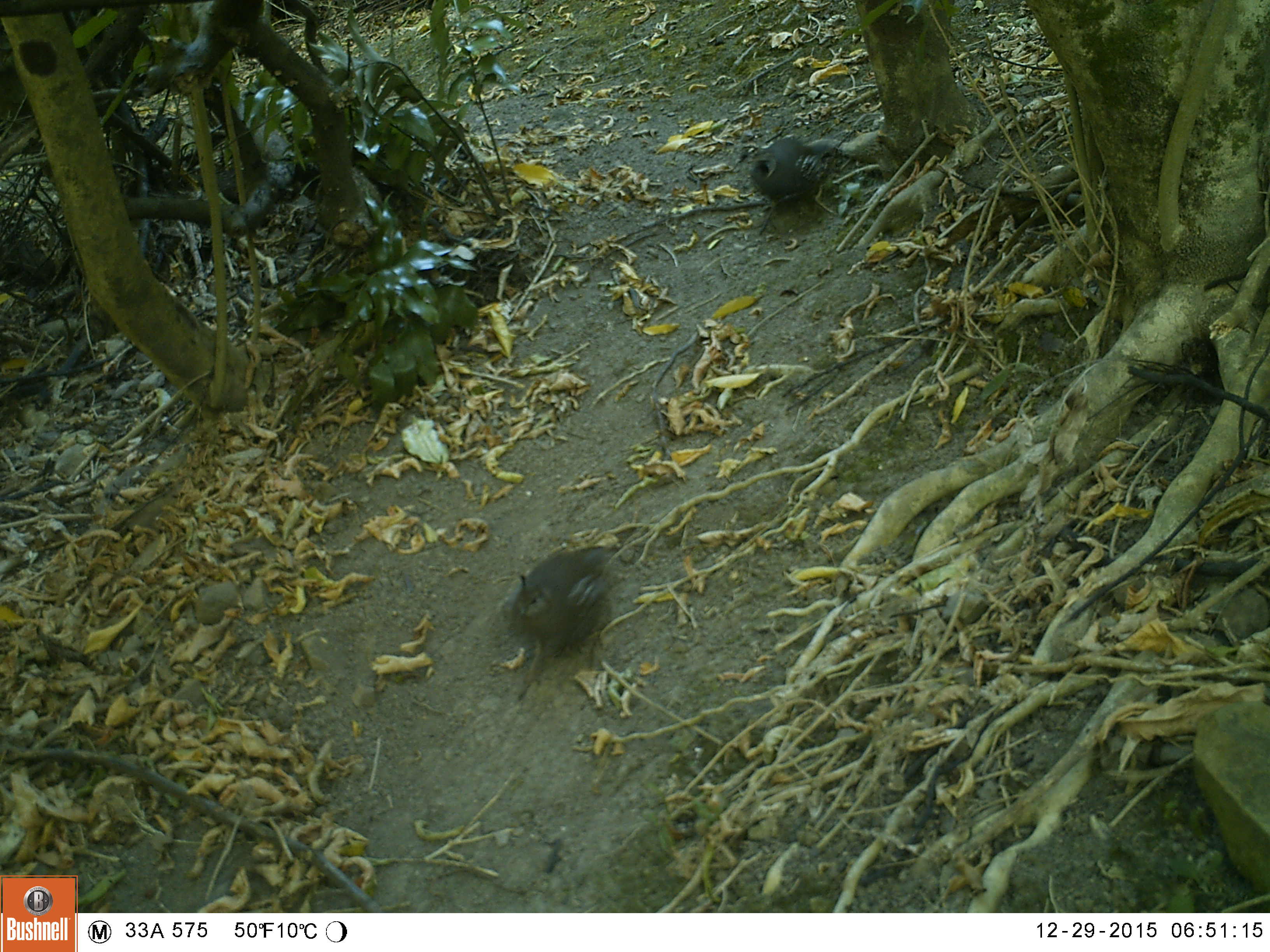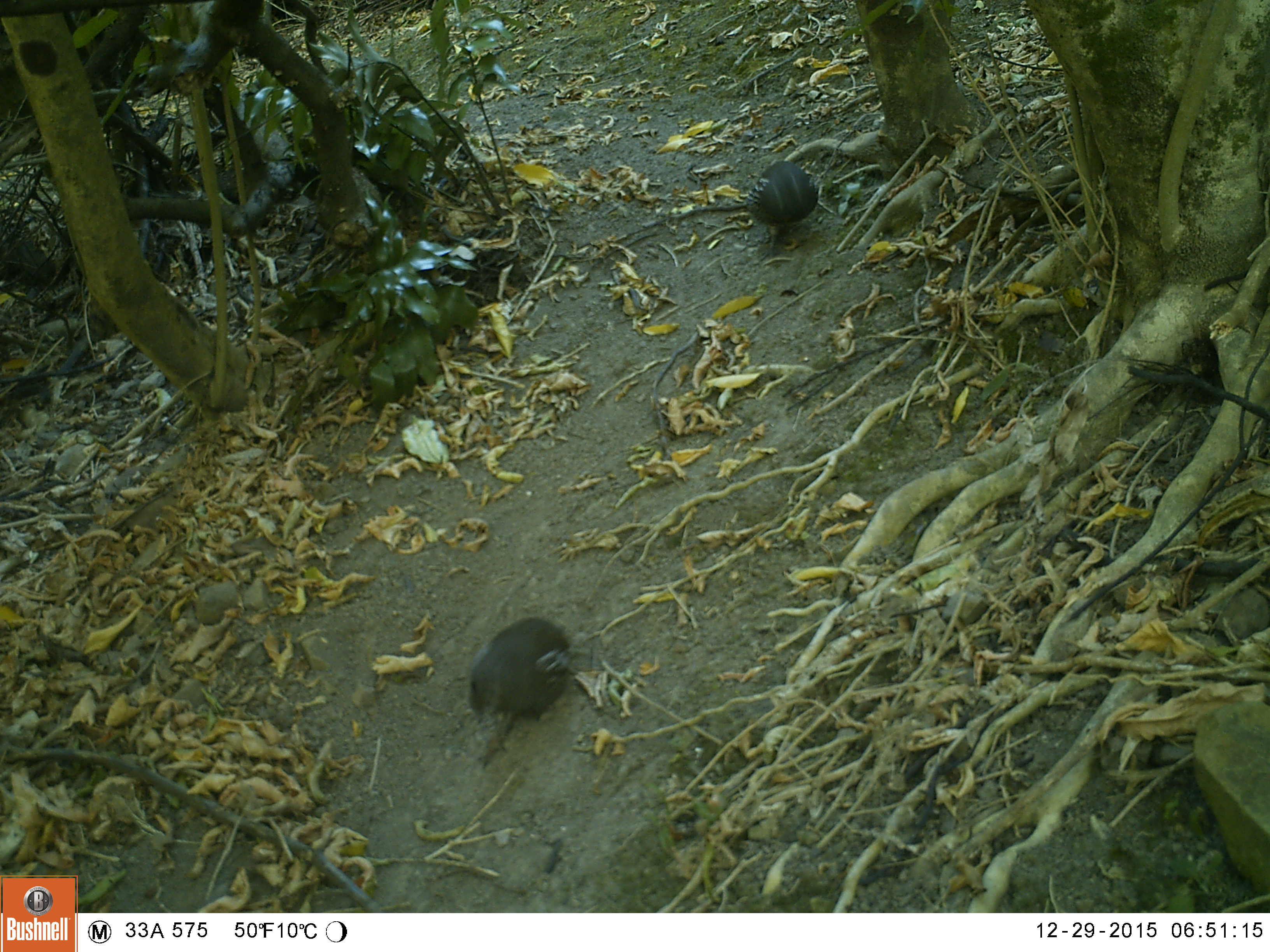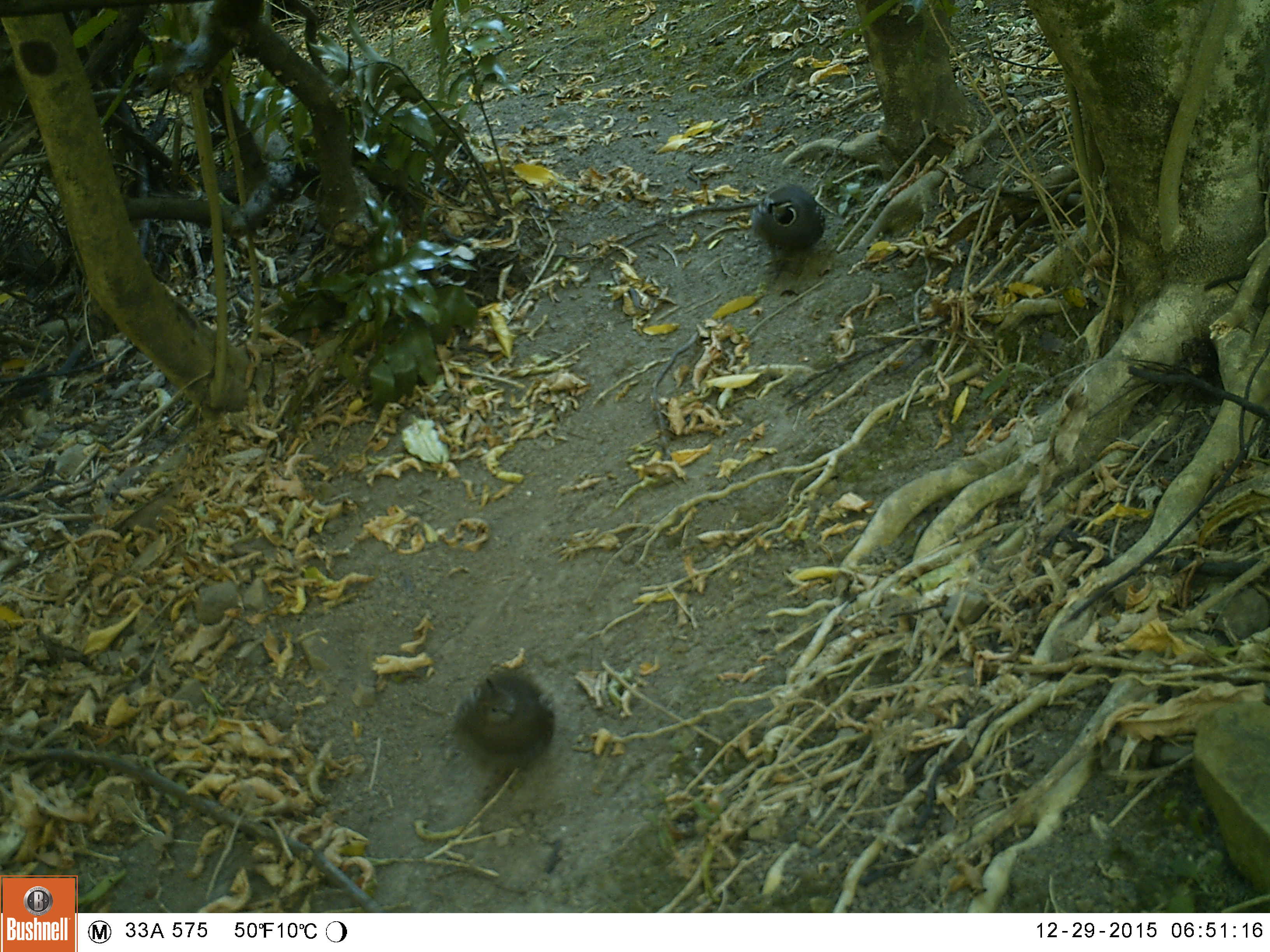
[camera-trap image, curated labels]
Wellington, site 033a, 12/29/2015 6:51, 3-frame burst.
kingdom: Animalia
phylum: Chordata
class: Aves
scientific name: Aves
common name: bird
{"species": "bird (Aves)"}